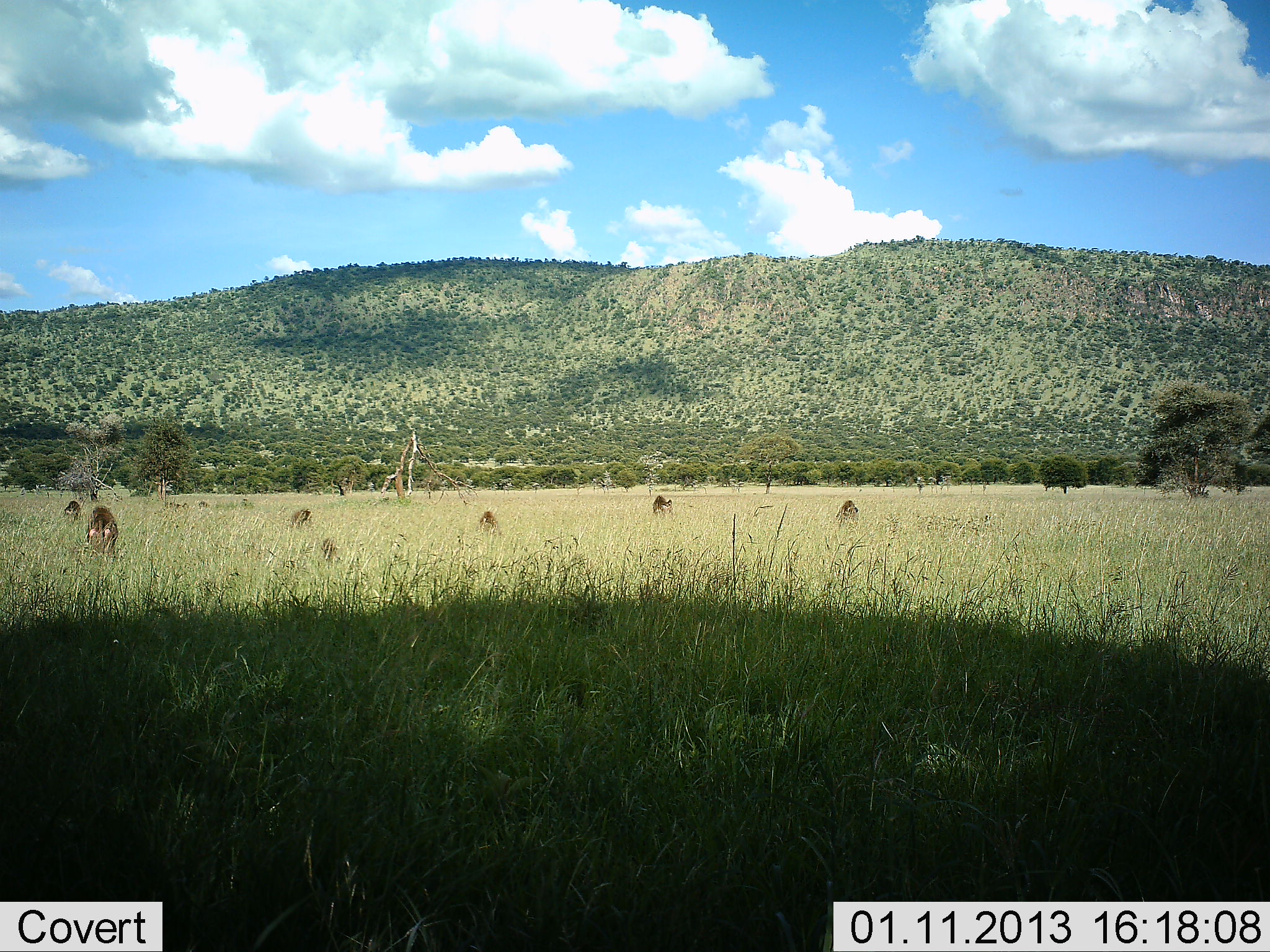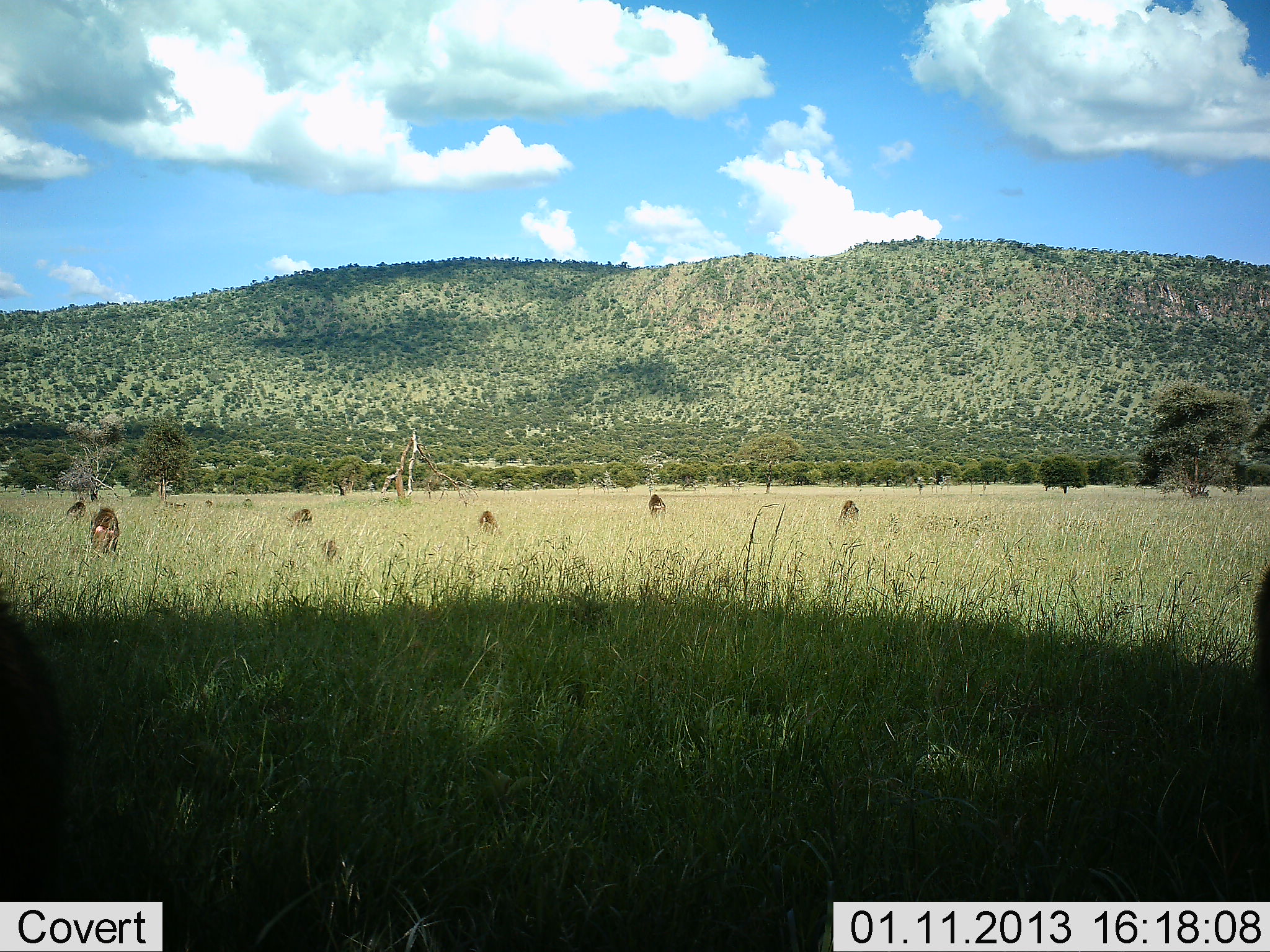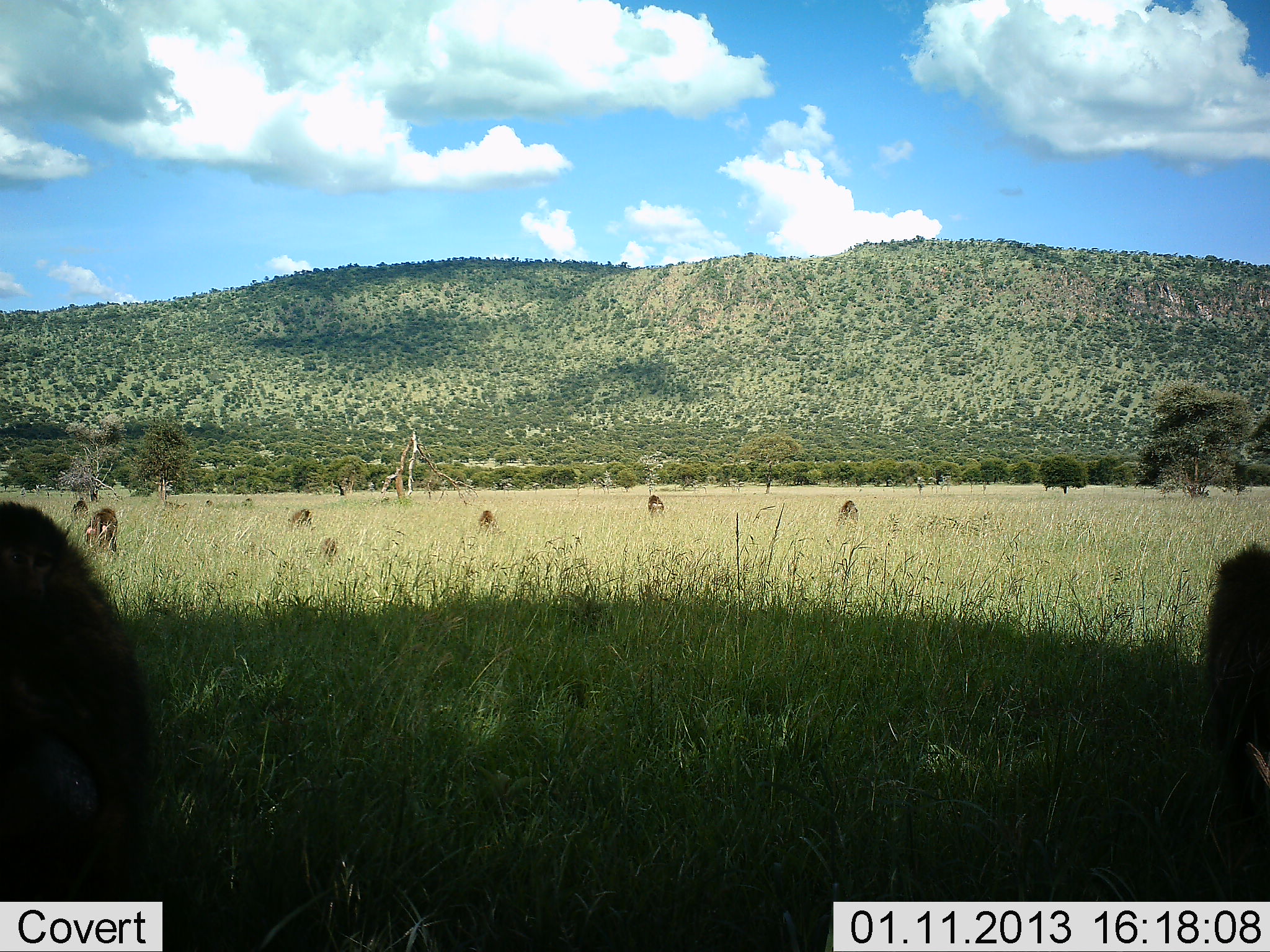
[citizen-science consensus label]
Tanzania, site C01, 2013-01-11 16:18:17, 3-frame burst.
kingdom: Animalia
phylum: Chordata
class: Mammalia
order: Primates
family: Cercopithecidae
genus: Papio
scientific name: Papio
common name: baboon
Baboon (Papio), count 9. Behavior (volunteer vote fractions): standing 22%, resting 11%, moving 56%, interacting 0%. Young present (vote fraction): 0%. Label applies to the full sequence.